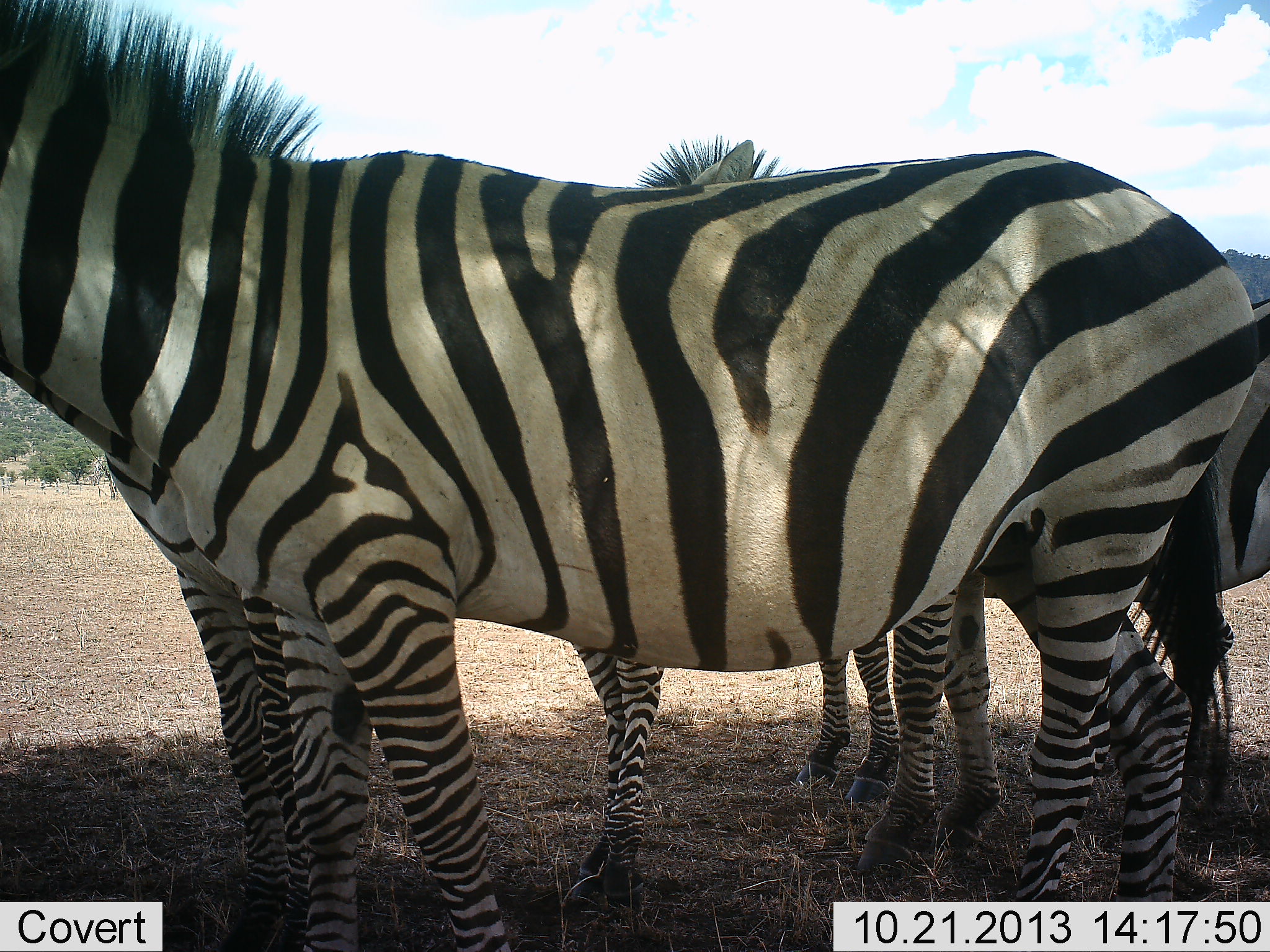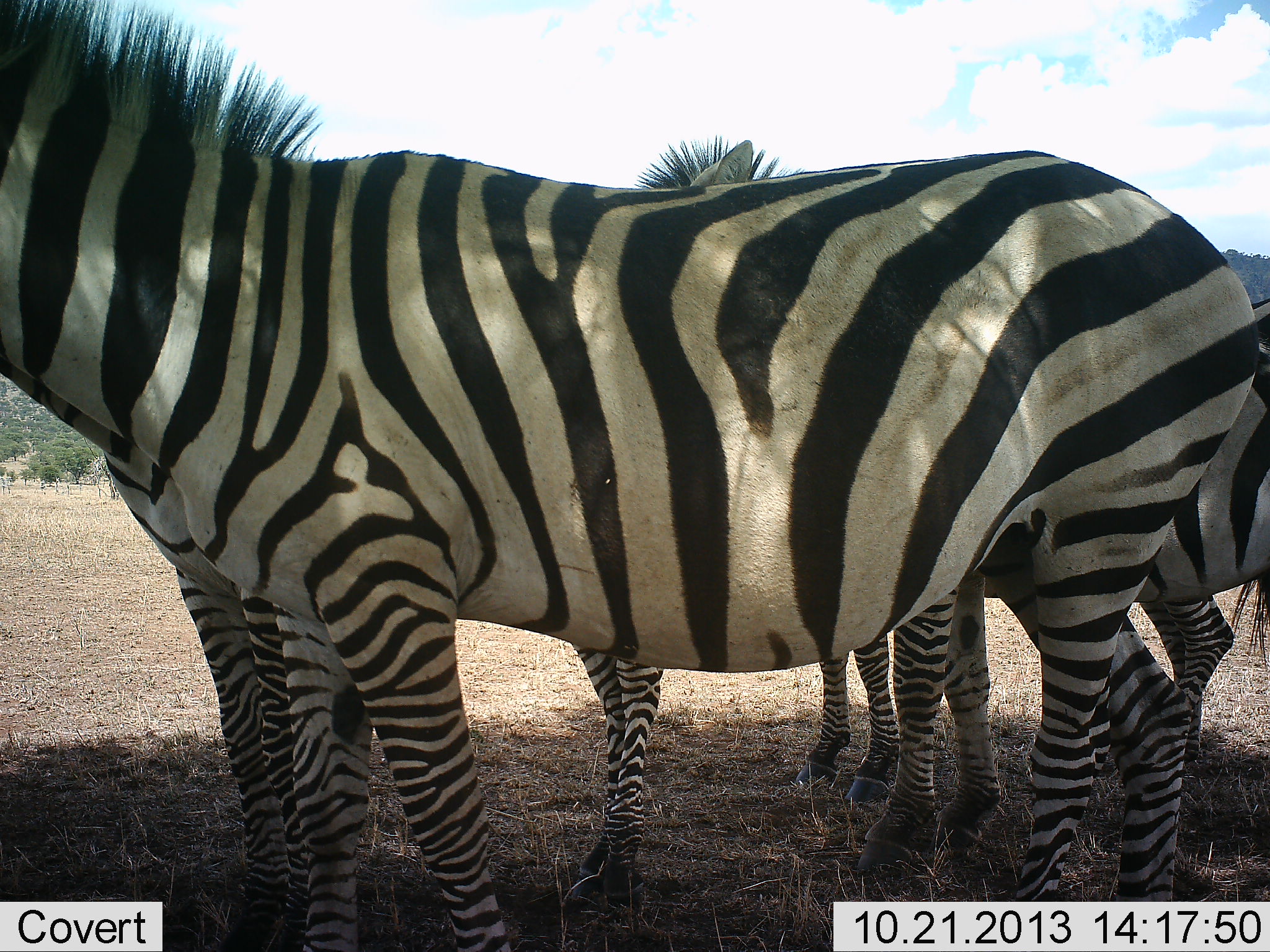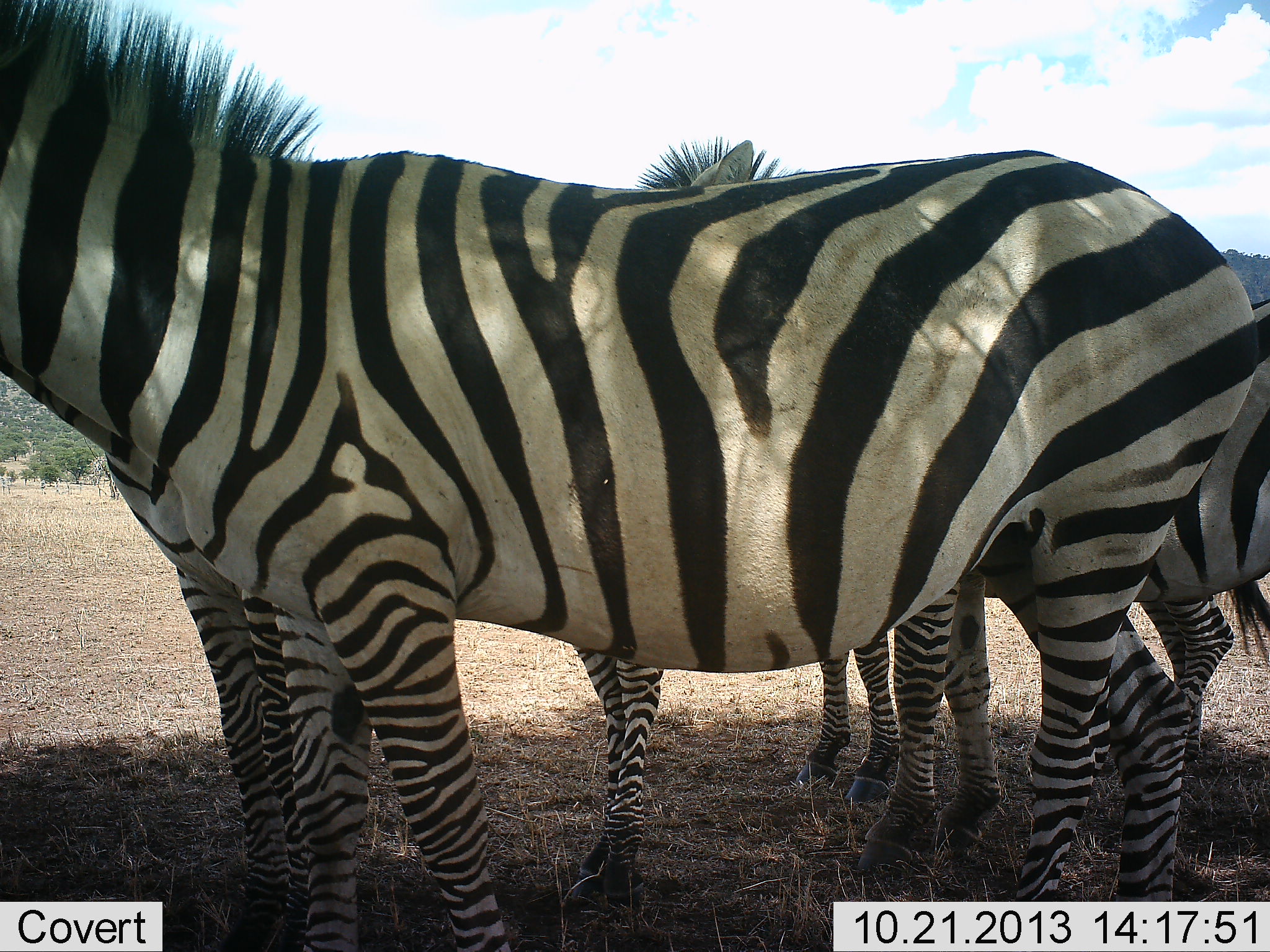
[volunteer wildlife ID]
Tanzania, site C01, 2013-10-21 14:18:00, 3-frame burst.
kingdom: Animalia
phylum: Chordata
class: Mammalia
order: Perissodactyla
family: Equidae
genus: Equus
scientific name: Equus quagga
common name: plains zebra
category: zebra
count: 4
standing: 100%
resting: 0%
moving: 0%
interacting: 0%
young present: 10%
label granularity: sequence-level